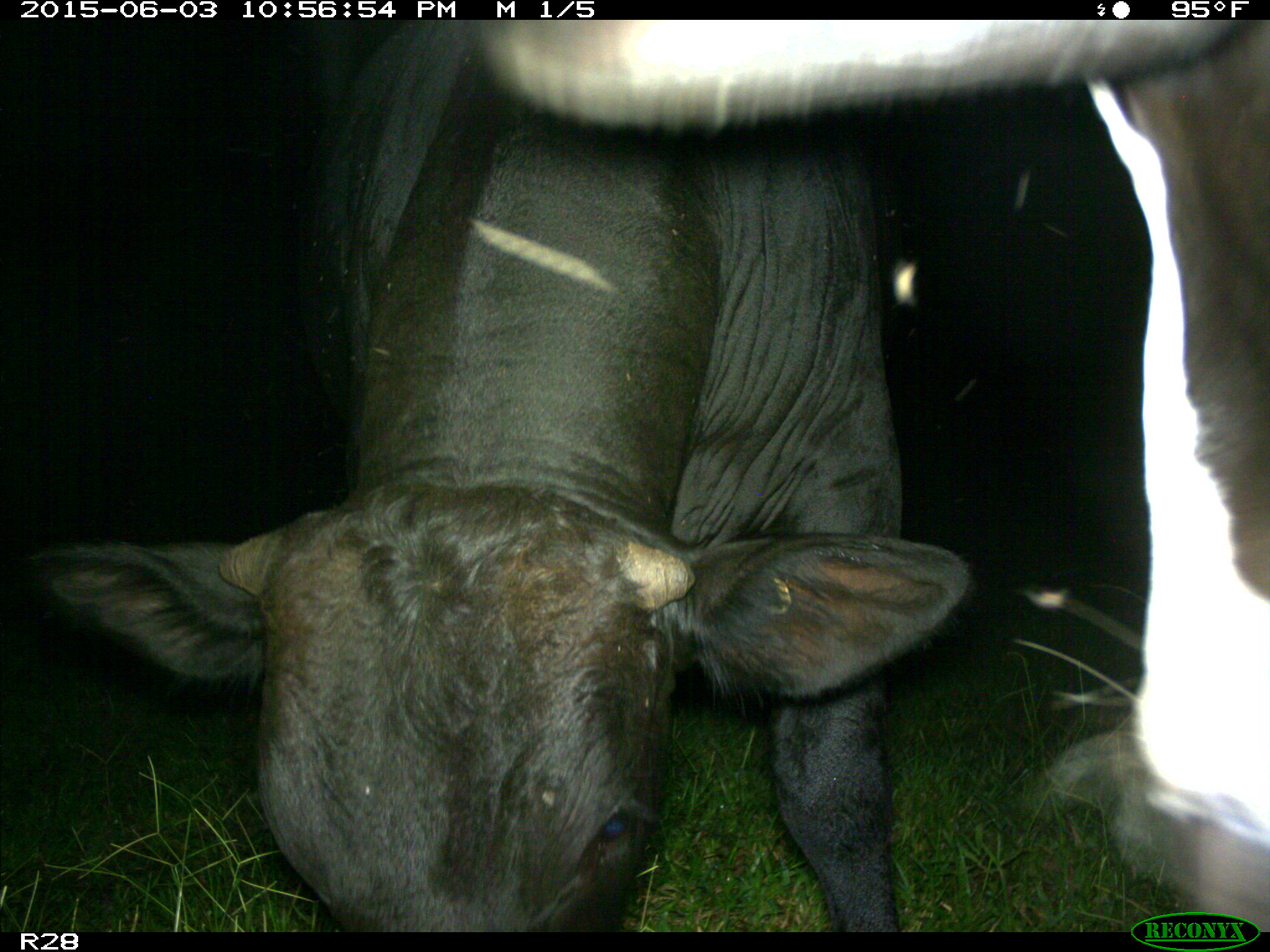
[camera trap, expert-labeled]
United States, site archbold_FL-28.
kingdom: Animalia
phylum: Chordata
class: Mammalia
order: Artiodactyla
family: Bovidae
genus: Bos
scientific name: Bos taurus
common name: domestic cow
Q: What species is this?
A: Bos taurus (domestic cow).